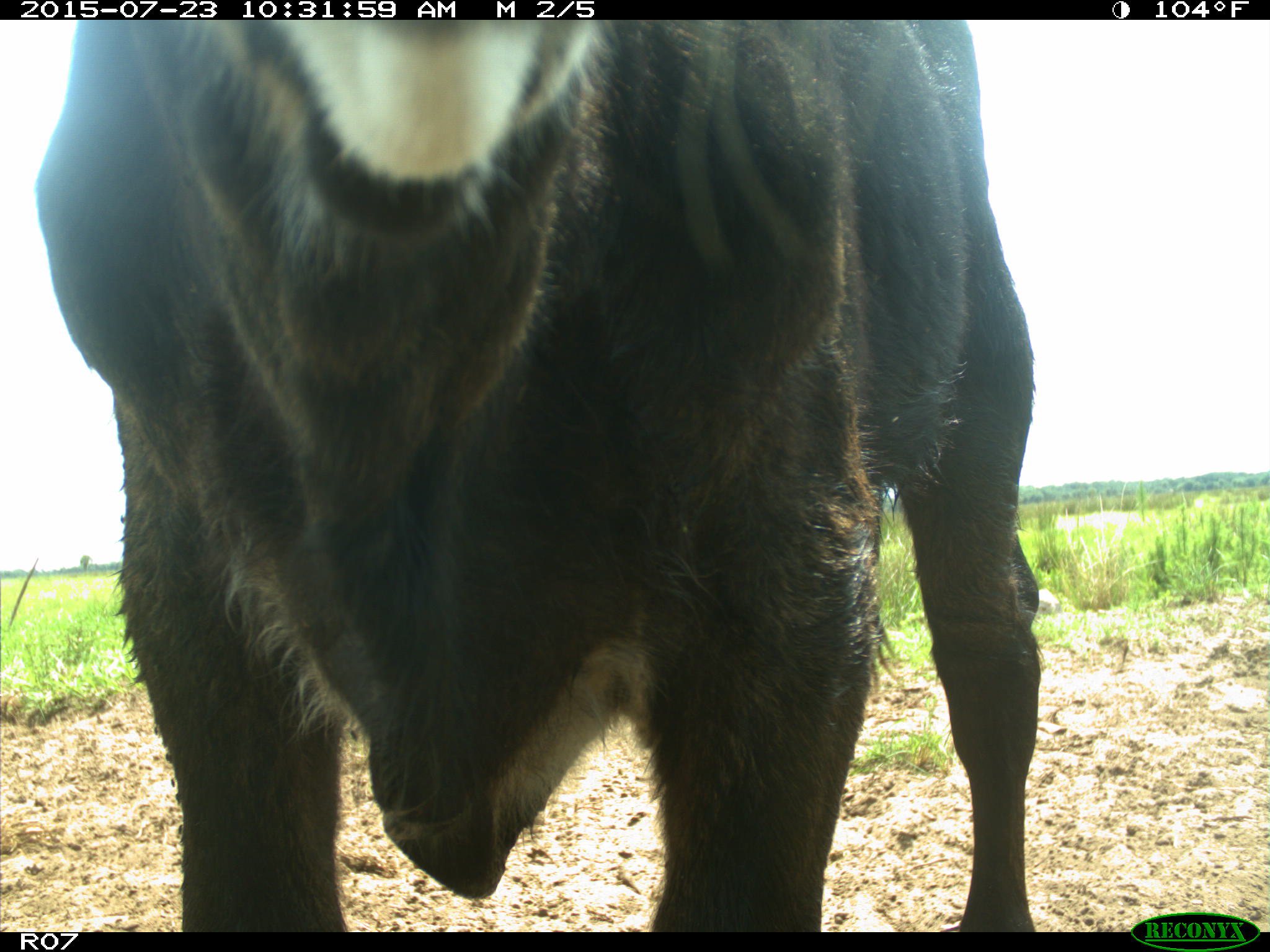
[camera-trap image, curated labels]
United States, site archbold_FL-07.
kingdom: Animalia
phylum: Chordata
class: Mammalia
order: Artiodactyla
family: Bovidae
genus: Bos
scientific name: Bos taurus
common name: domestic cow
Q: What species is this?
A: Bos taurus (domestic cow).